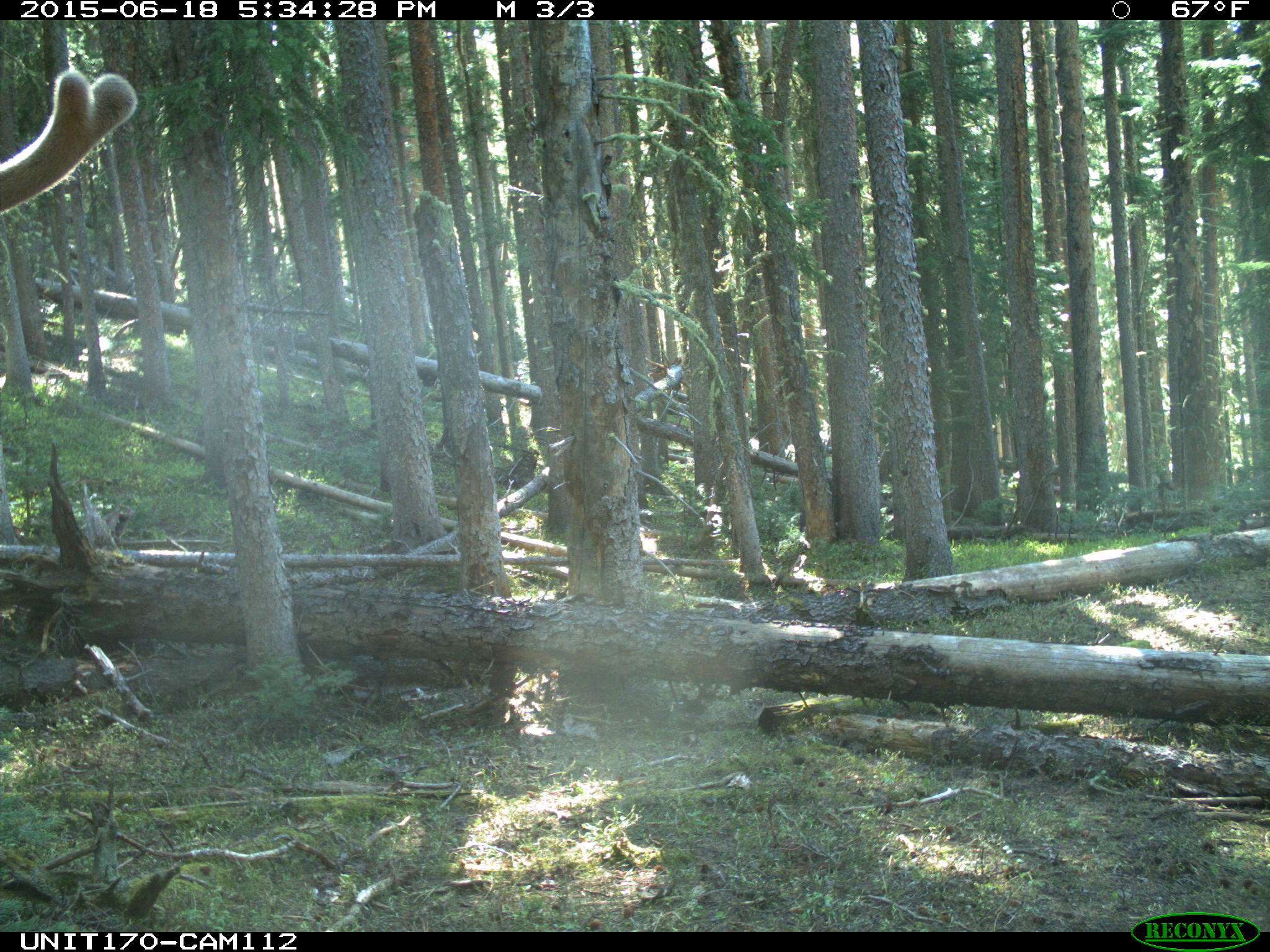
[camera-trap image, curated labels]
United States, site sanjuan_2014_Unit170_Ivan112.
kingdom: Animalia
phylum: Chordata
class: Mammalia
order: Artiodactyla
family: Cervidae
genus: Cervus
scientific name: Cervus elaphus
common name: red deer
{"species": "Cervus elaphus (red deer)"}